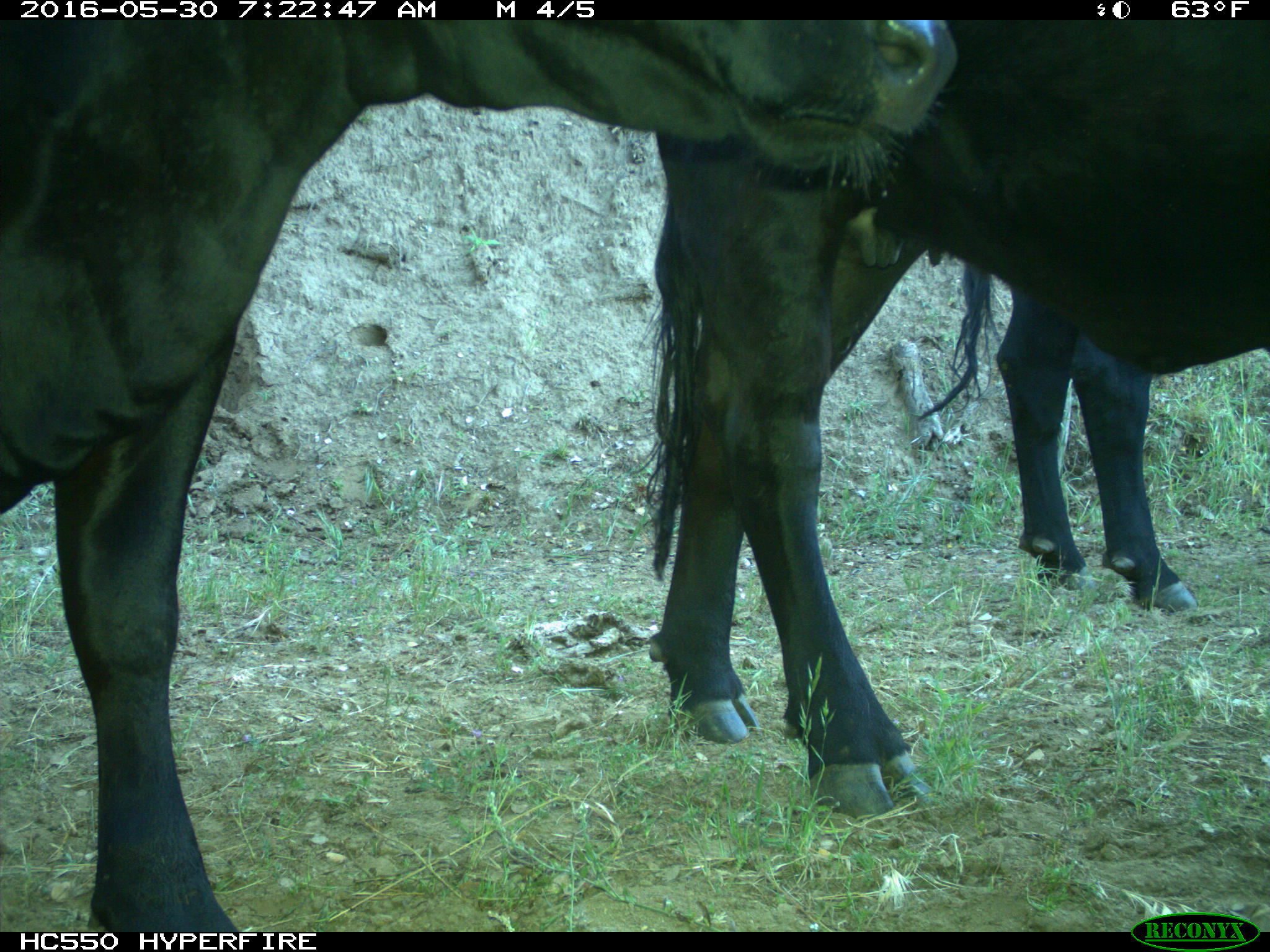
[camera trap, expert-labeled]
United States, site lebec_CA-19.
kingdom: Animalia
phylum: Chordata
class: Mammalia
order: Artiodactyla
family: Bovidae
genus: Bos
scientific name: Bos taurus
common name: domestic cow